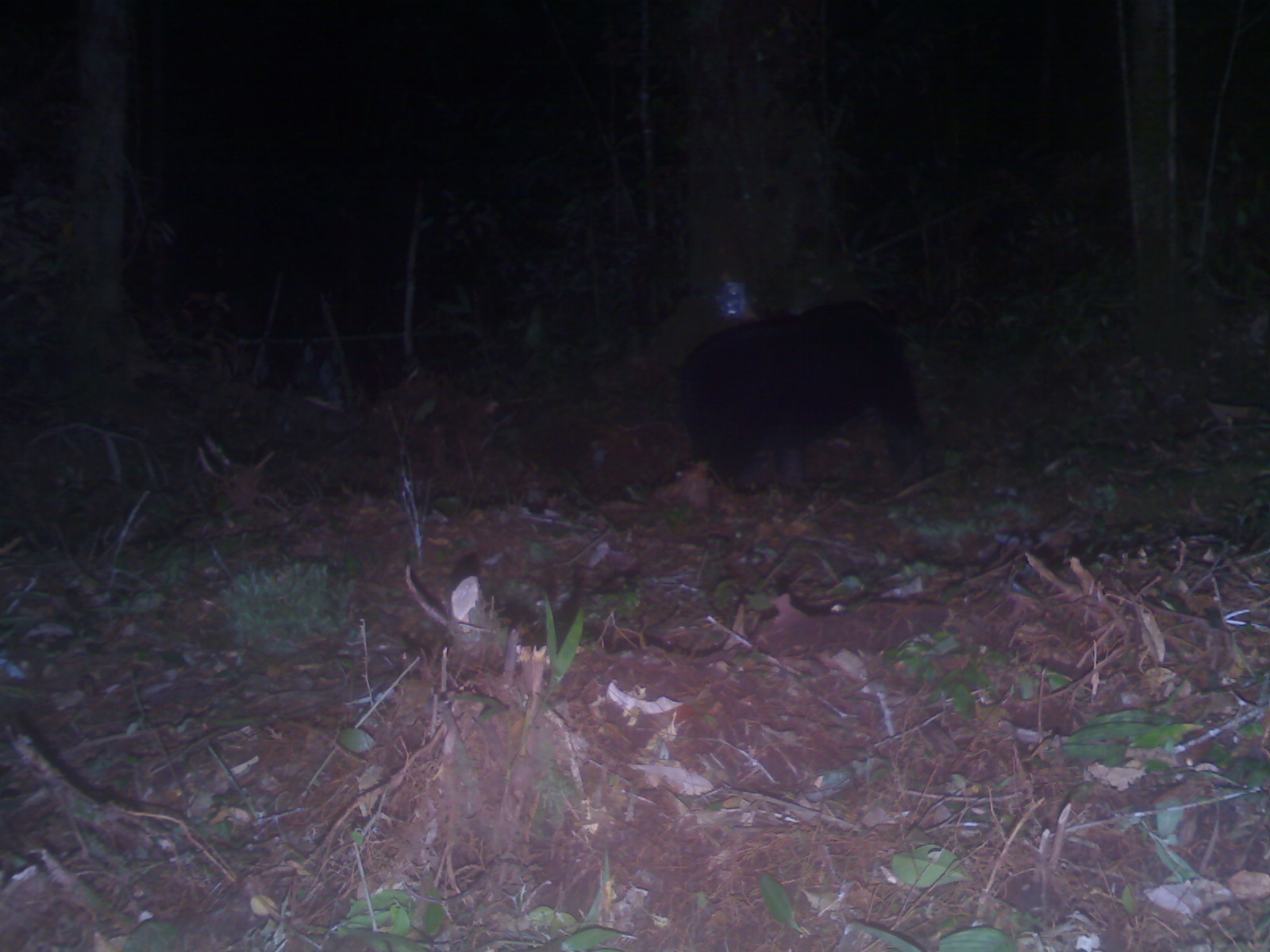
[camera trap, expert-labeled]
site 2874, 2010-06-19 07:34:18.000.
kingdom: Animalia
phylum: Chordata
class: Mammalia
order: Carnivora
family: Ursidae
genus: Helarctos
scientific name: Helarctos malayanus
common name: sun bear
Helarctos malayanus (sun bear), count 1.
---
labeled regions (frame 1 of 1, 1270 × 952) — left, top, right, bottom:
helarctos malayanus: 674, 296, 929, 494